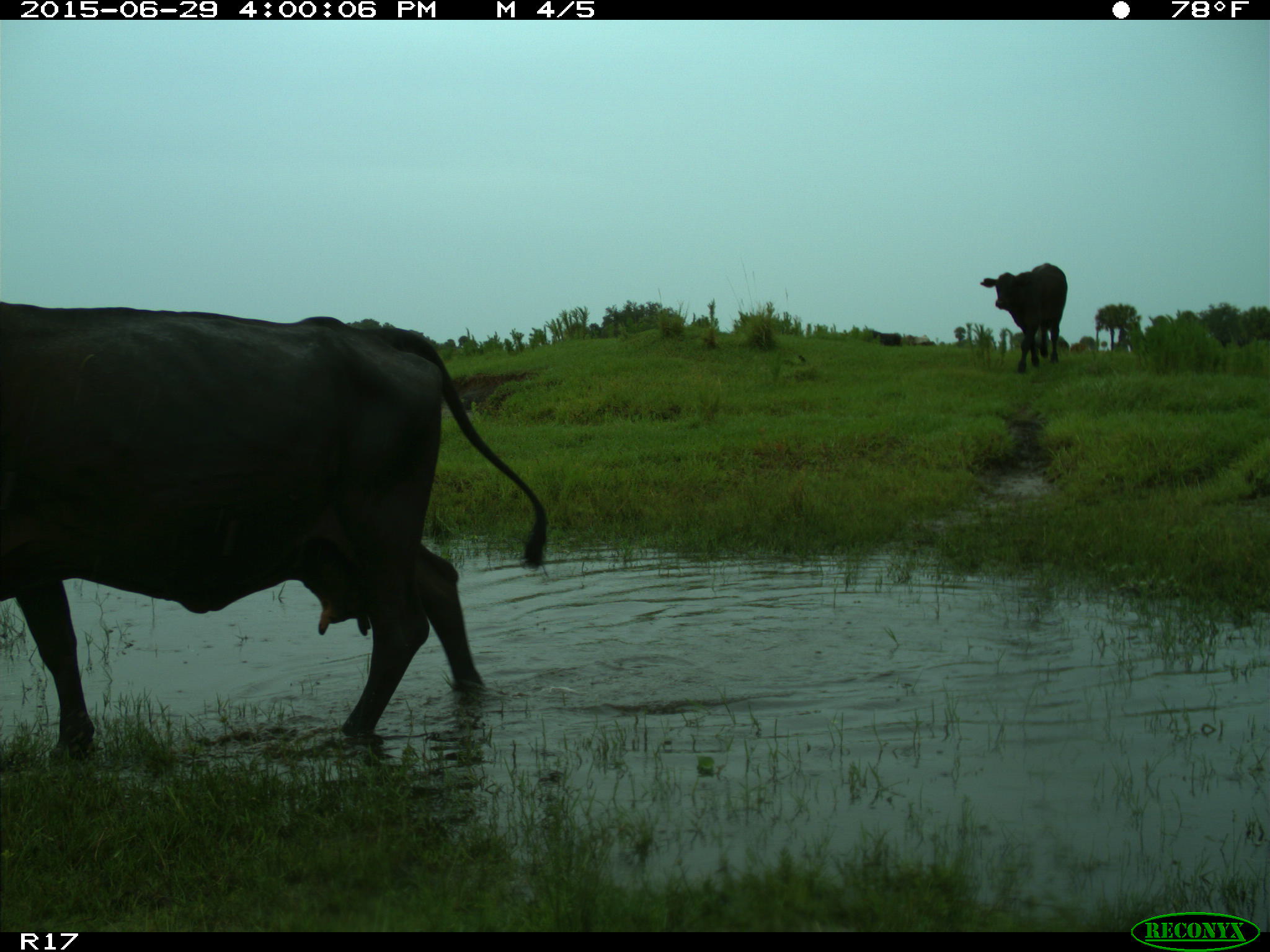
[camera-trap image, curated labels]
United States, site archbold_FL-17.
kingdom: Animalia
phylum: Chordata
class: Mammalia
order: Artiodactyla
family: Bovidae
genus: Bos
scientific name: Bos taurus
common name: domestic cow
Bos taurus (domestic cow).